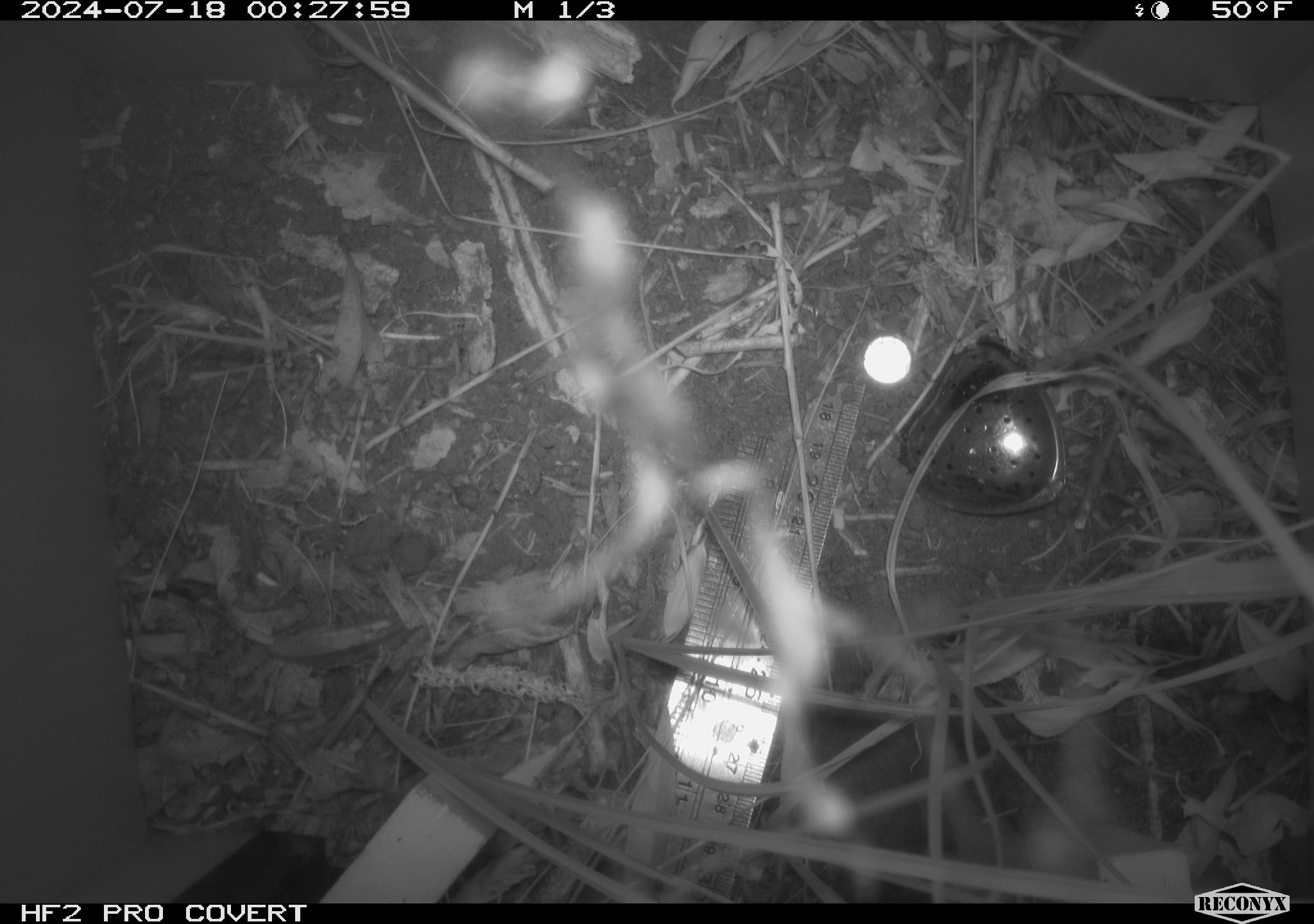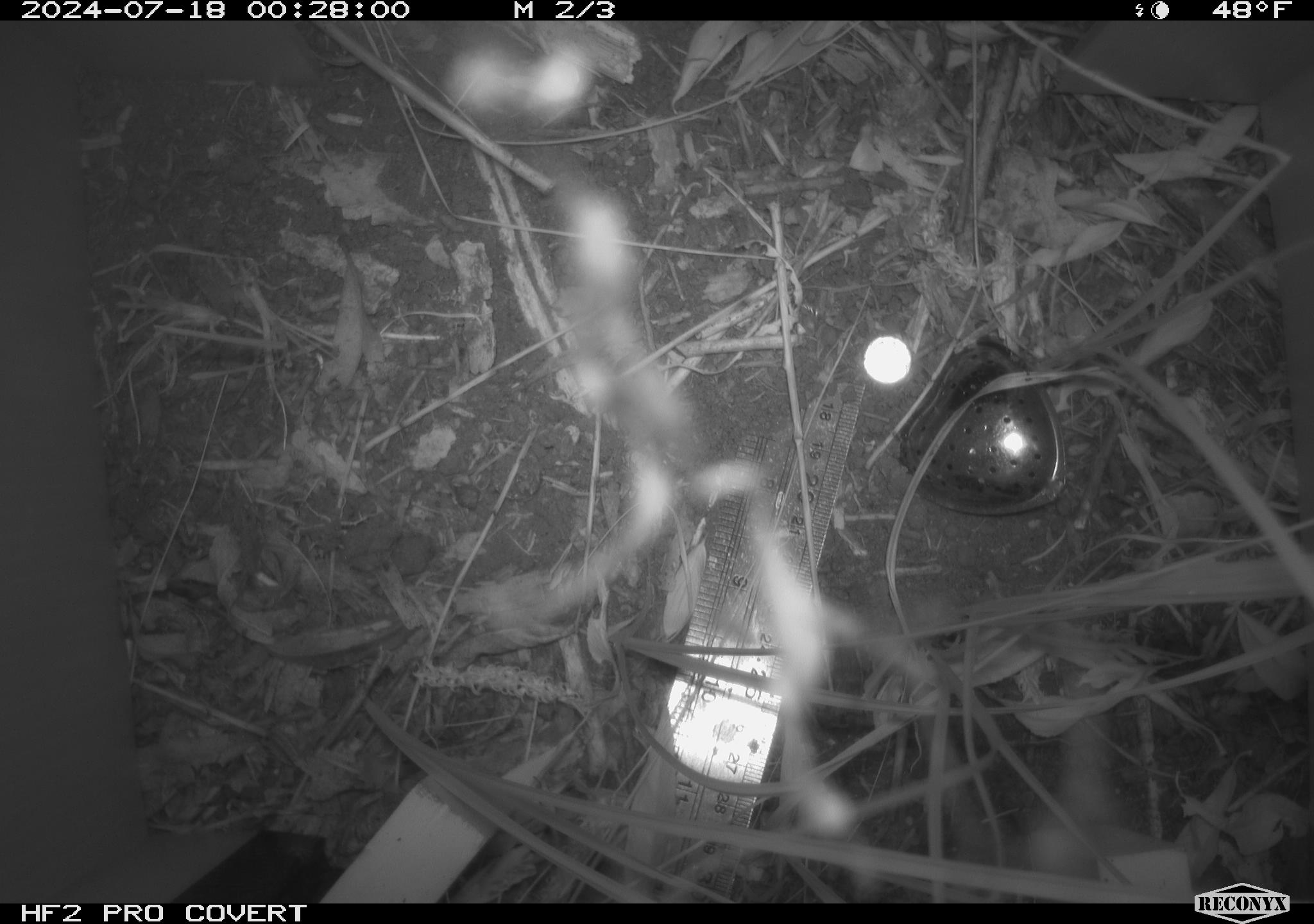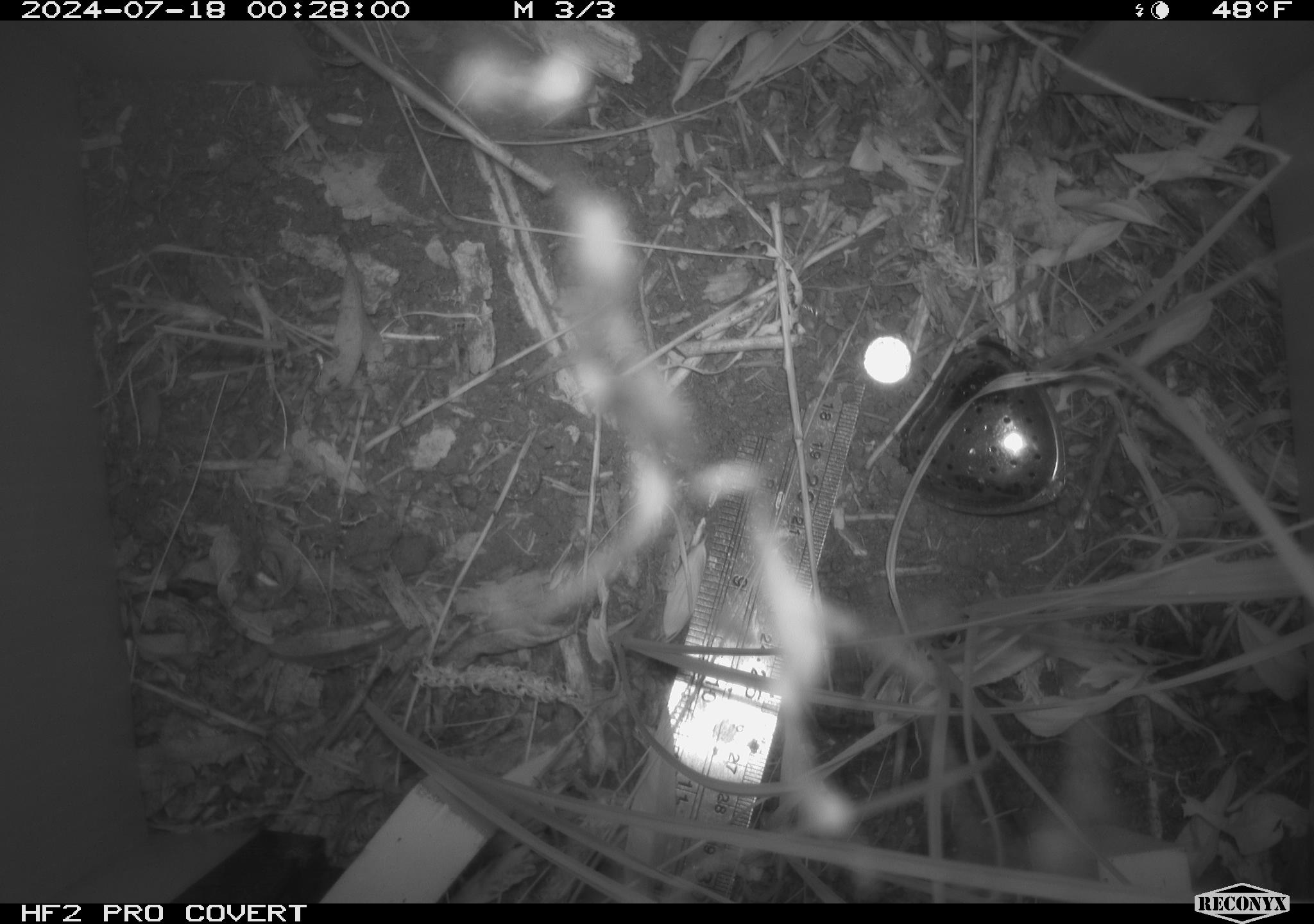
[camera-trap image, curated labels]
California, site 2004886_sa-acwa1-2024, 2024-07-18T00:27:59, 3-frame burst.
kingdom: Animalia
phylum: Chordata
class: Mammalia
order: Rodentia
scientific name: Rodentia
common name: mouse species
Mouse species (Rodentia).